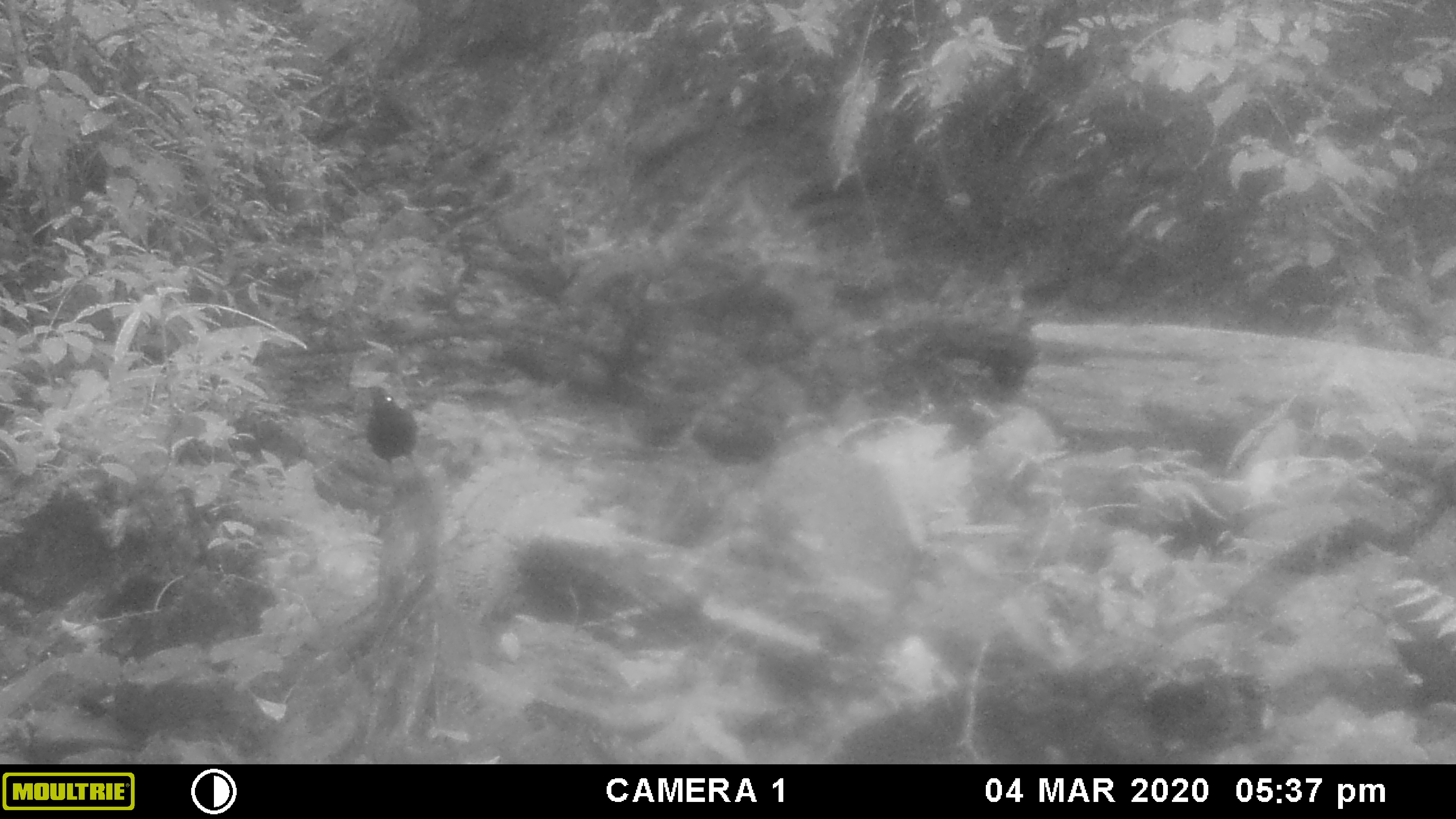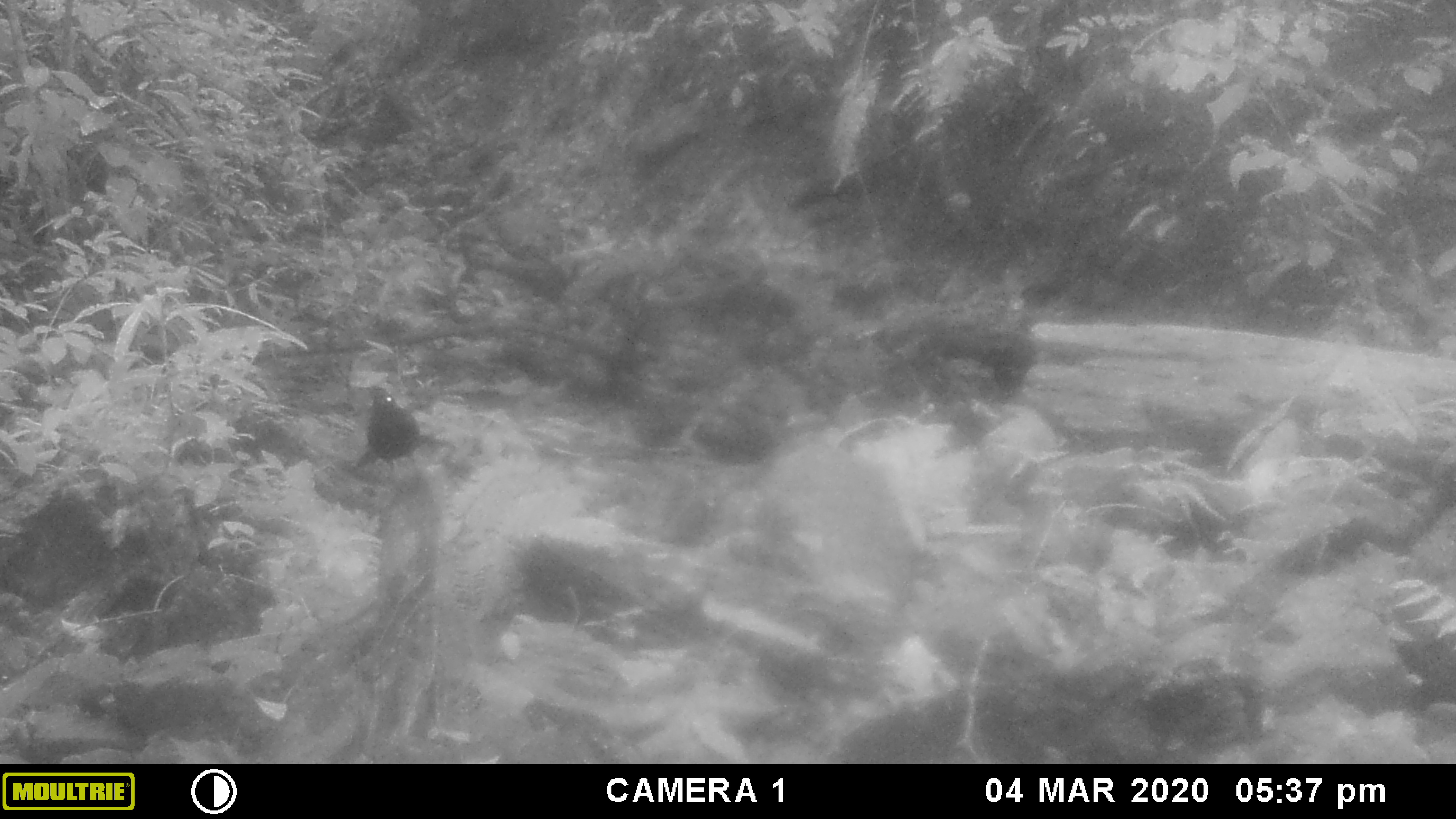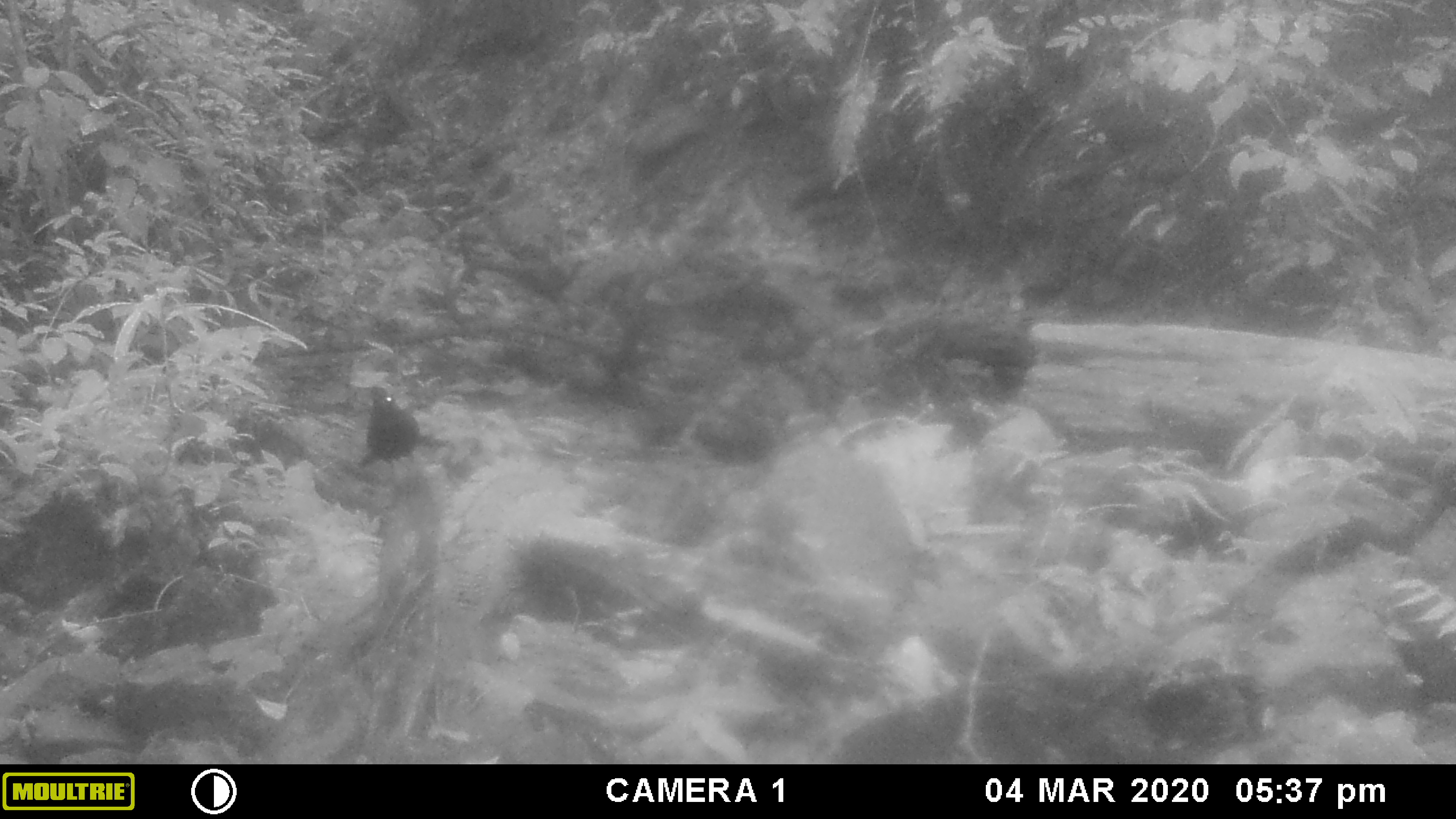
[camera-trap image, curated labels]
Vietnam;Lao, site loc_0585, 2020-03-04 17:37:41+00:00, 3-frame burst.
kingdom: Animalia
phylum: Chordata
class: Aves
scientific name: Aves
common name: bird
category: unidentified bird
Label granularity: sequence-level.